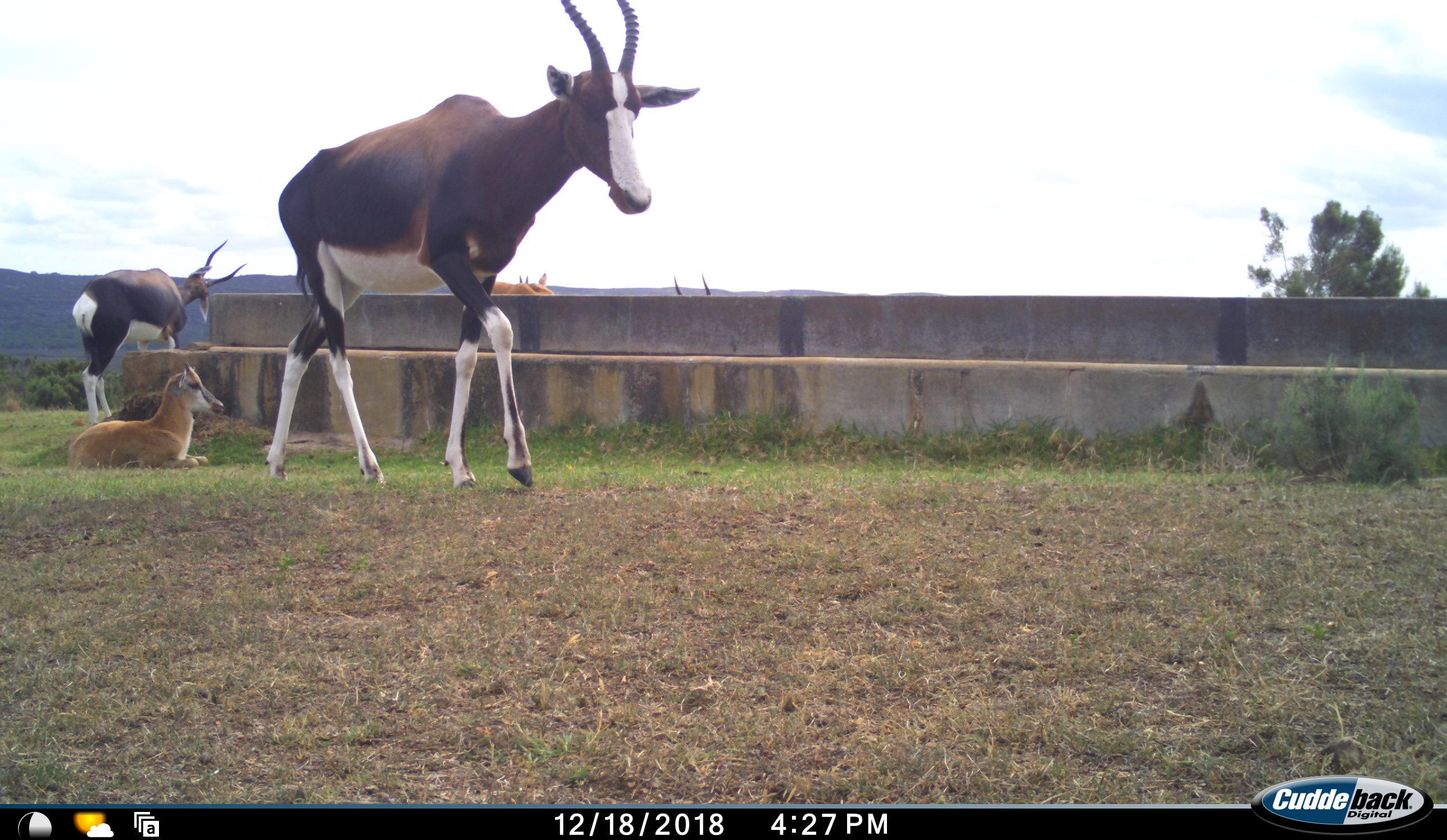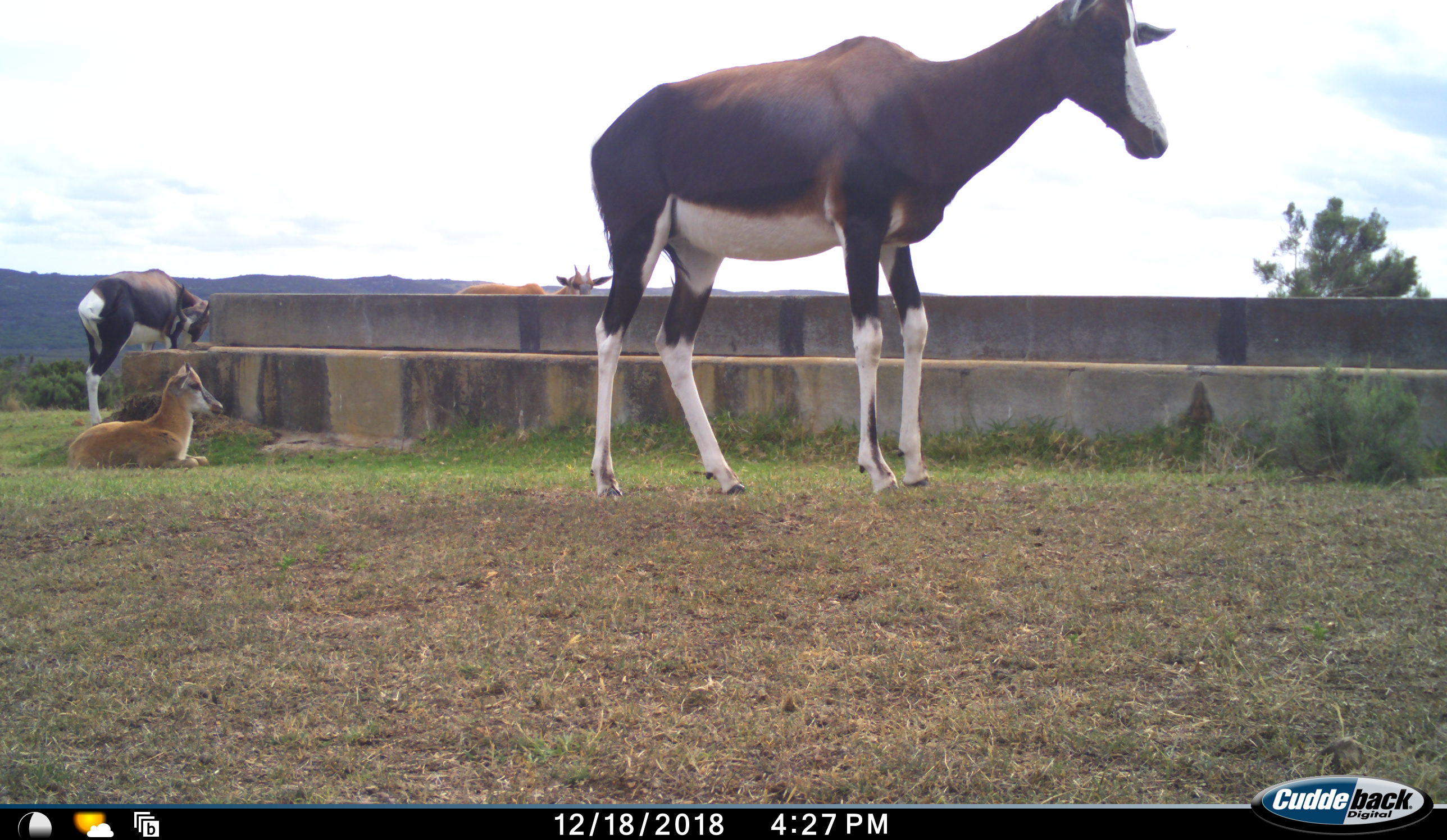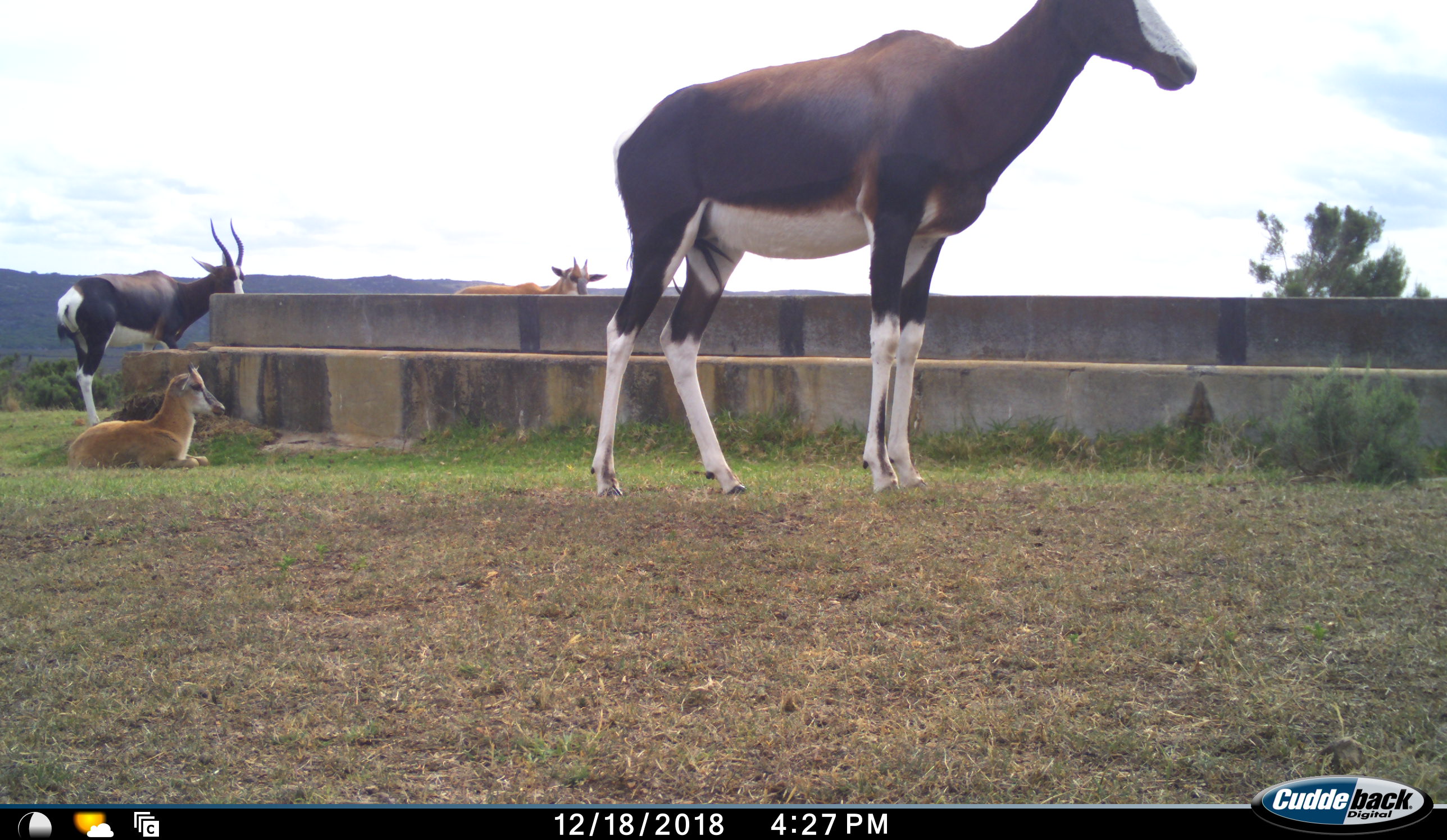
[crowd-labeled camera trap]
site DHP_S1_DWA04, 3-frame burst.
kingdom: Animalia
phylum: Chordata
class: Mammalia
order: Artiodactyla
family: Bovidae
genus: Damaliscus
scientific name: Damaliscus pygargus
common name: bontebok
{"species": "bontebok (Damaliscus pygargus)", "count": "4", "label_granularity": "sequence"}